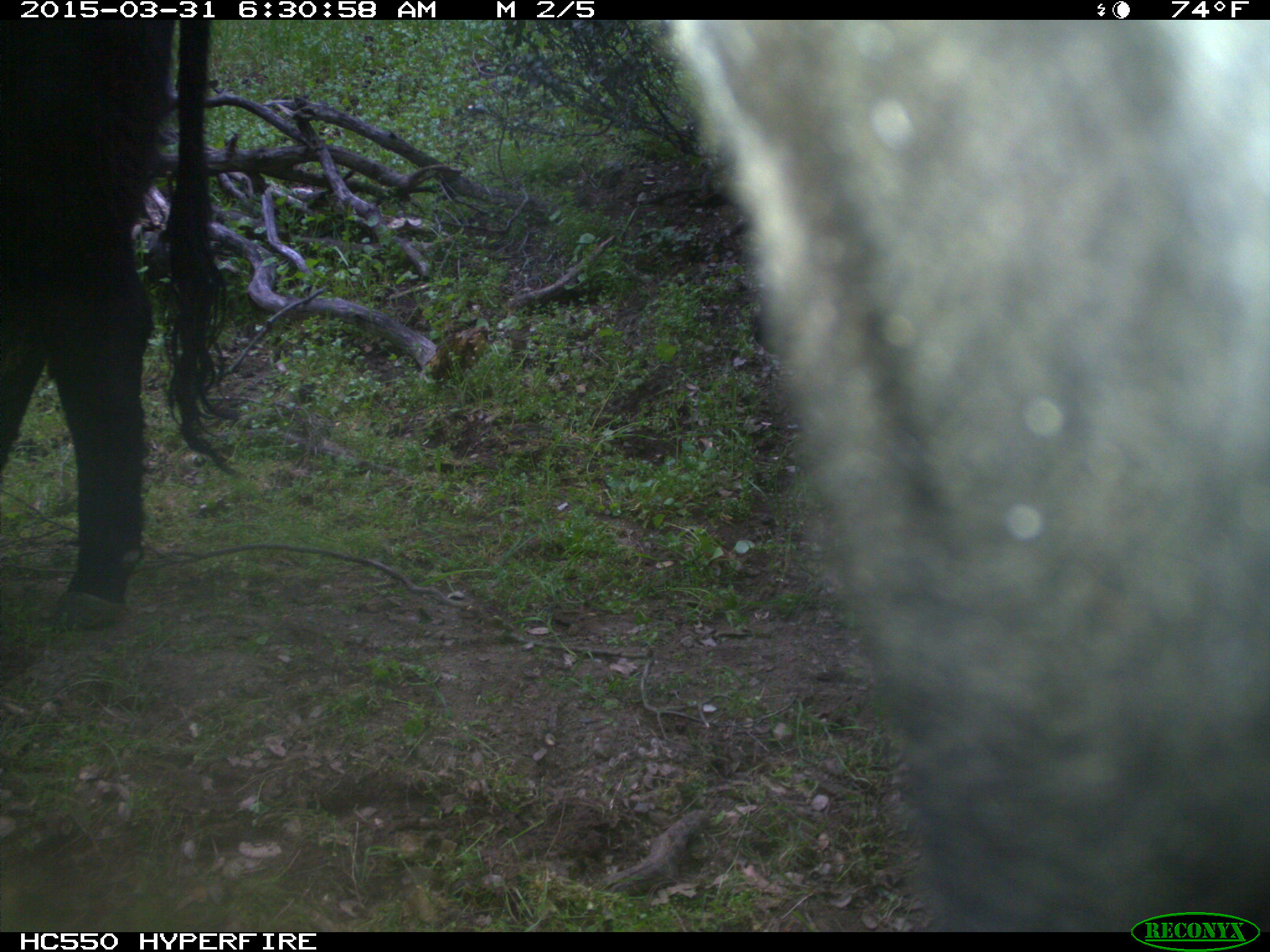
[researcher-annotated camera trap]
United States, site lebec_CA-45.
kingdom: Animalia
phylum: Chordata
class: Mammalia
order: Artiodactyla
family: Bovidae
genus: Bos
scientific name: Bos taurus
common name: domestic cow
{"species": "Bos taurus (domestic cow)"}